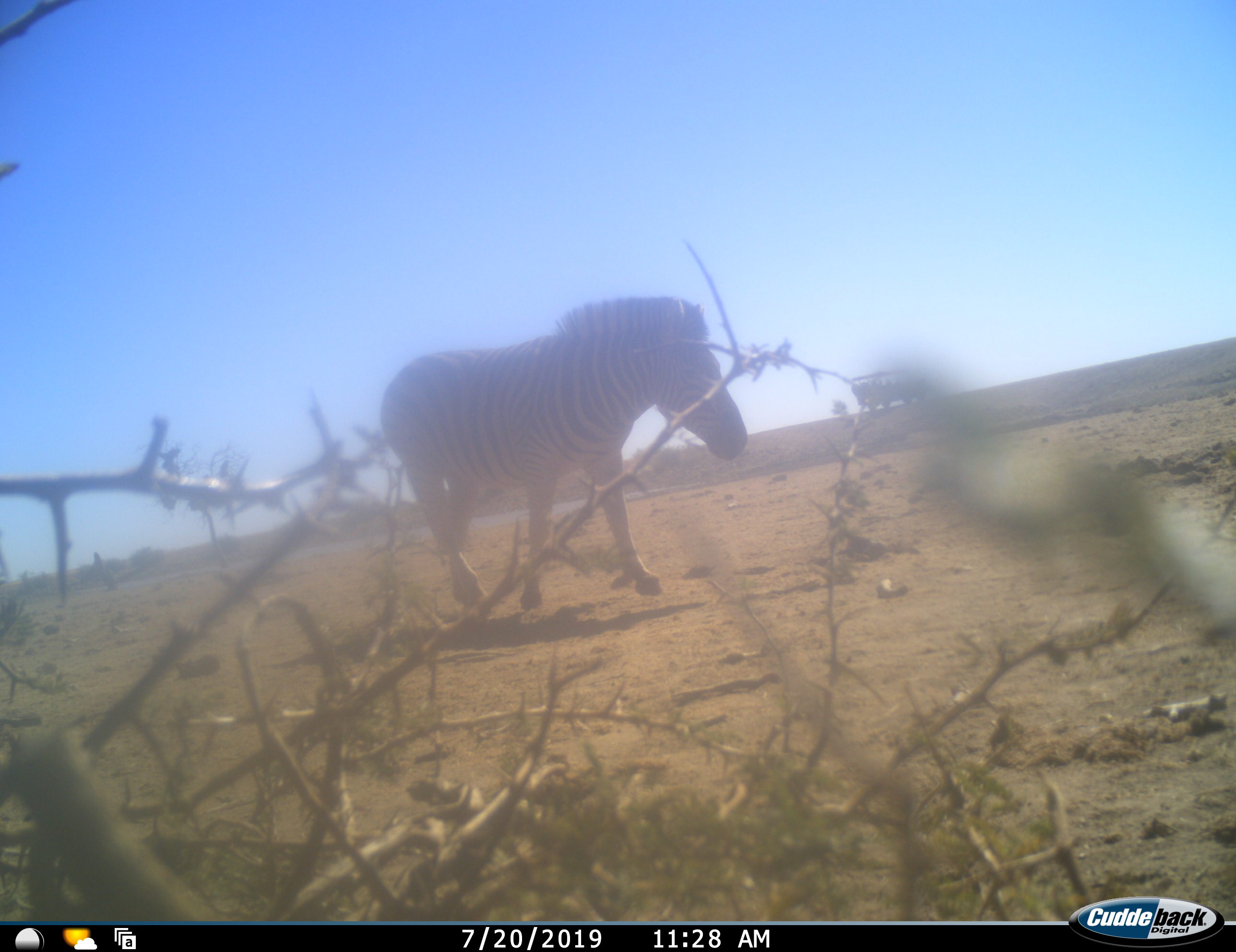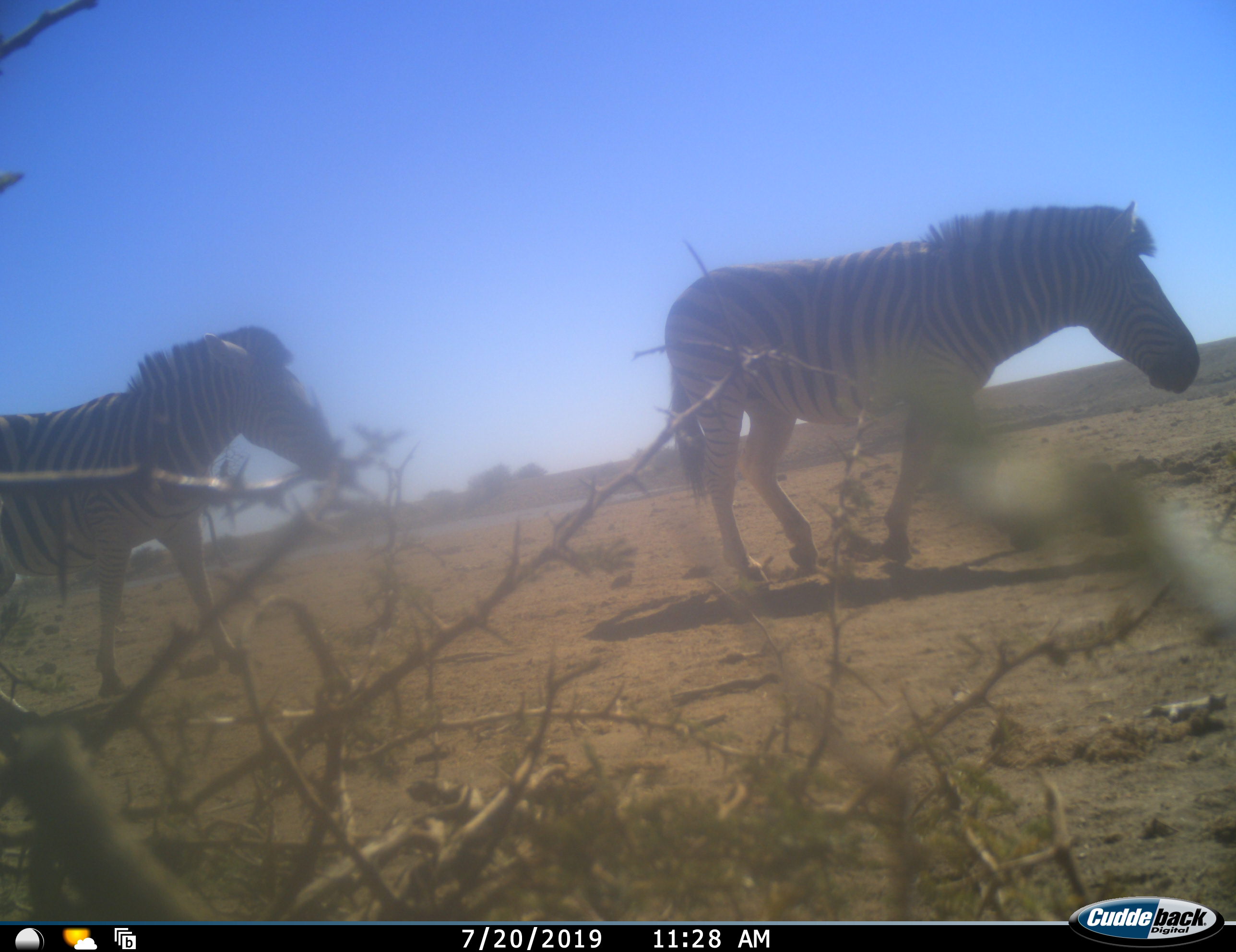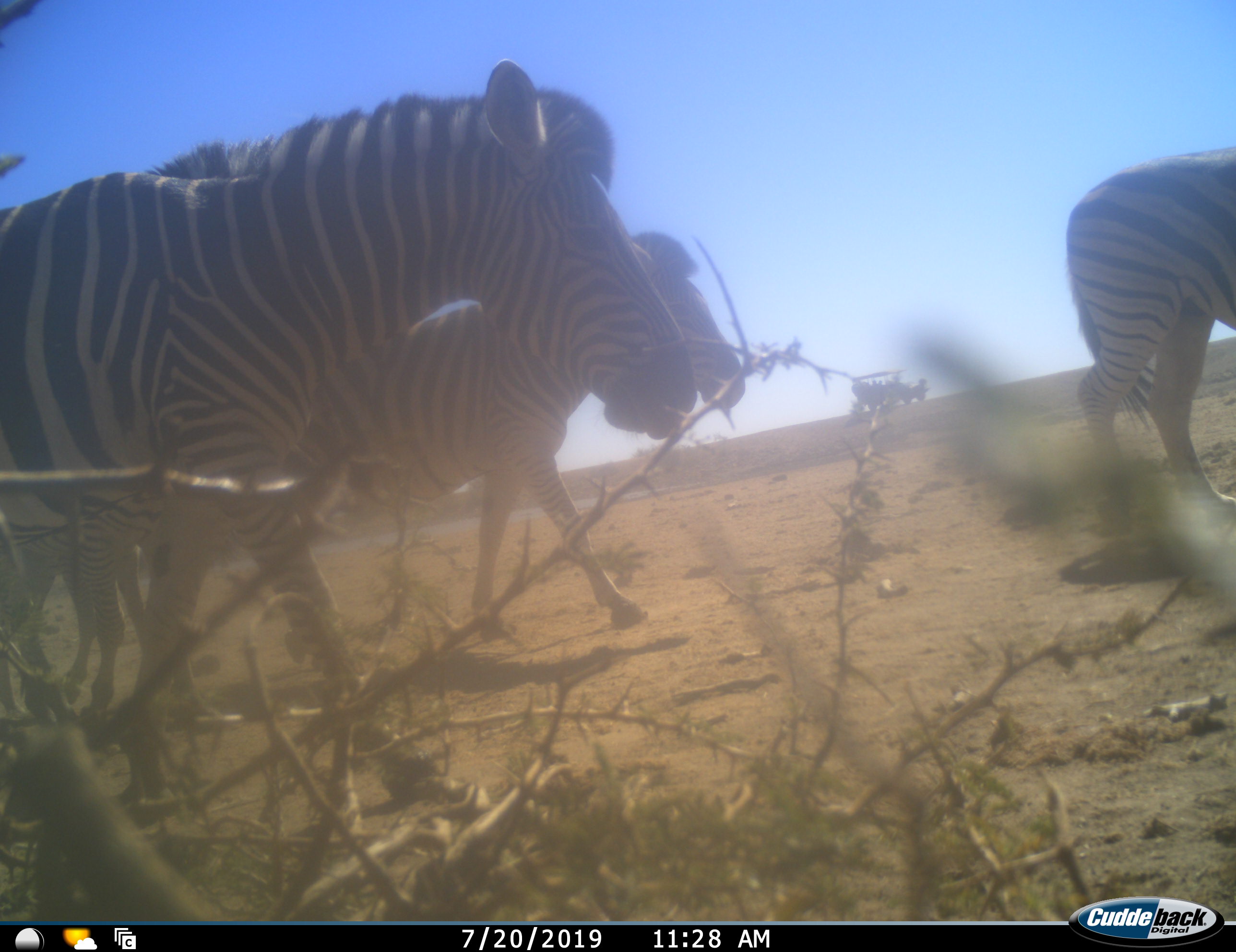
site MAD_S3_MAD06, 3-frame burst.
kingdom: Animalia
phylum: Chordata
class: Mammalia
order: Perissodactyla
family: Equidae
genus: Equus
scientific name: Equus quagga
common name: plains zebra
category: zebraplains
Zebraplains (plains zebra) (Equus quagga), count 3. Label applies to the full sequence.